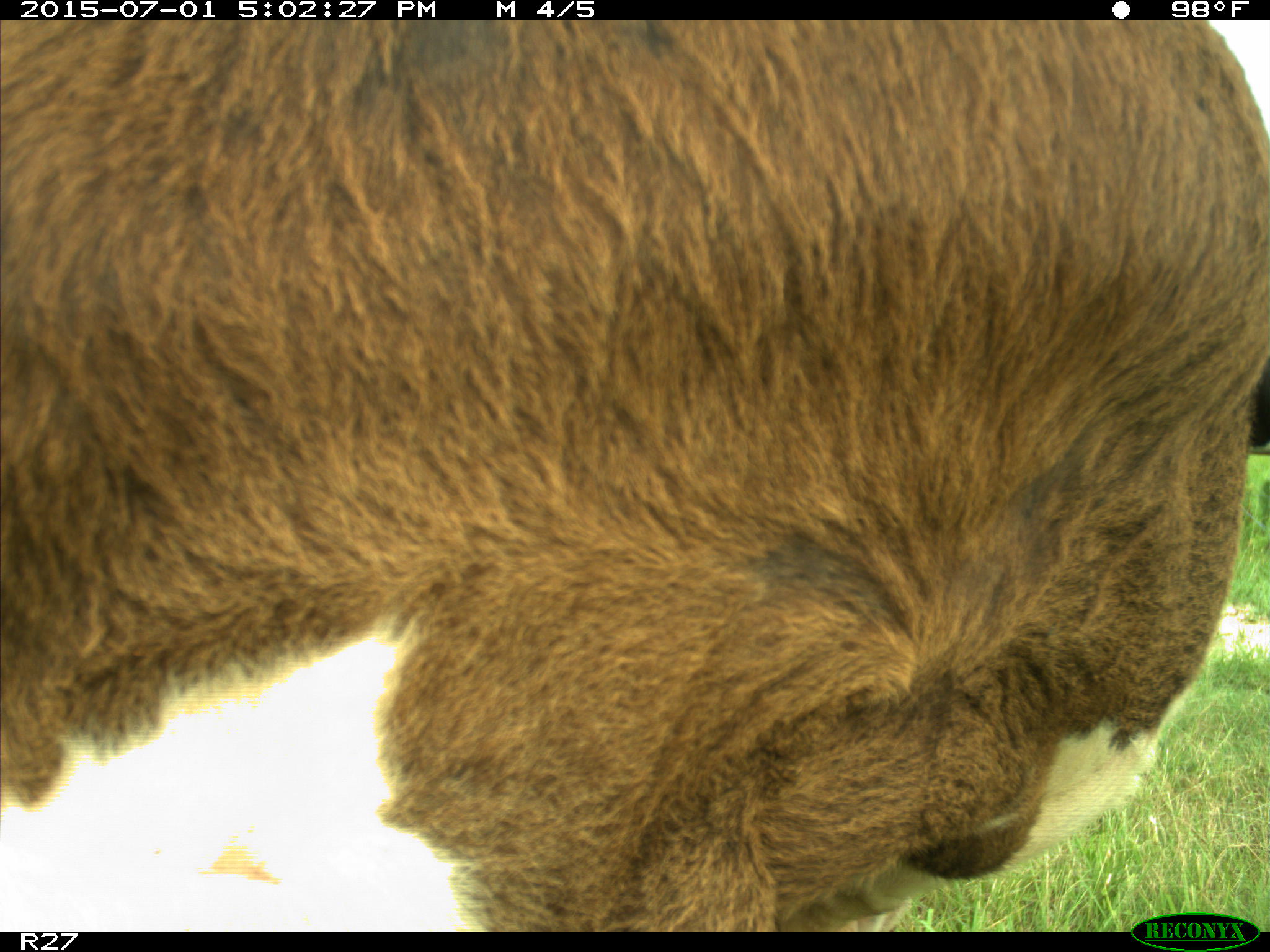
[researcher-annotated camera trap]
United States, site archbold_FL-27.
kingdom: Animalia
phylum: Chordata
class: Mammalia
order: Artiodactyla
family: Bovidae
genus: Bos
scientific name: Bos taurus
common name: domestic cow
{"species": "Bos taurus (domestic cow)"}